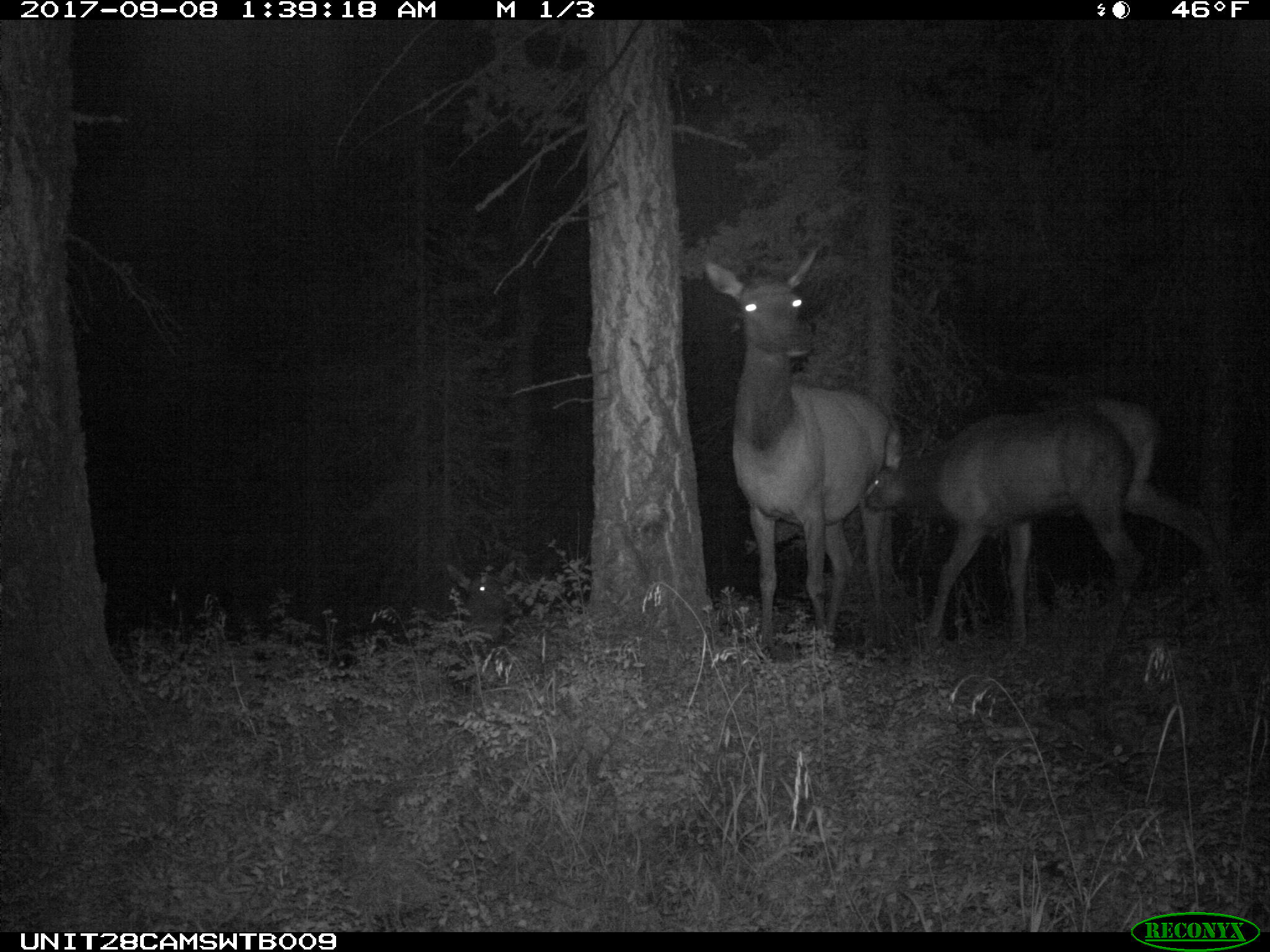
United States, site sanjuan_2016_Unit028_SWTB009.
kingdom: Animalia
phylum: Chordata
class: Mammalia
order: Artiodactyla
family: Cervidae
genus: Cervus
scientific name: Cervus elaphus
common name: red deer